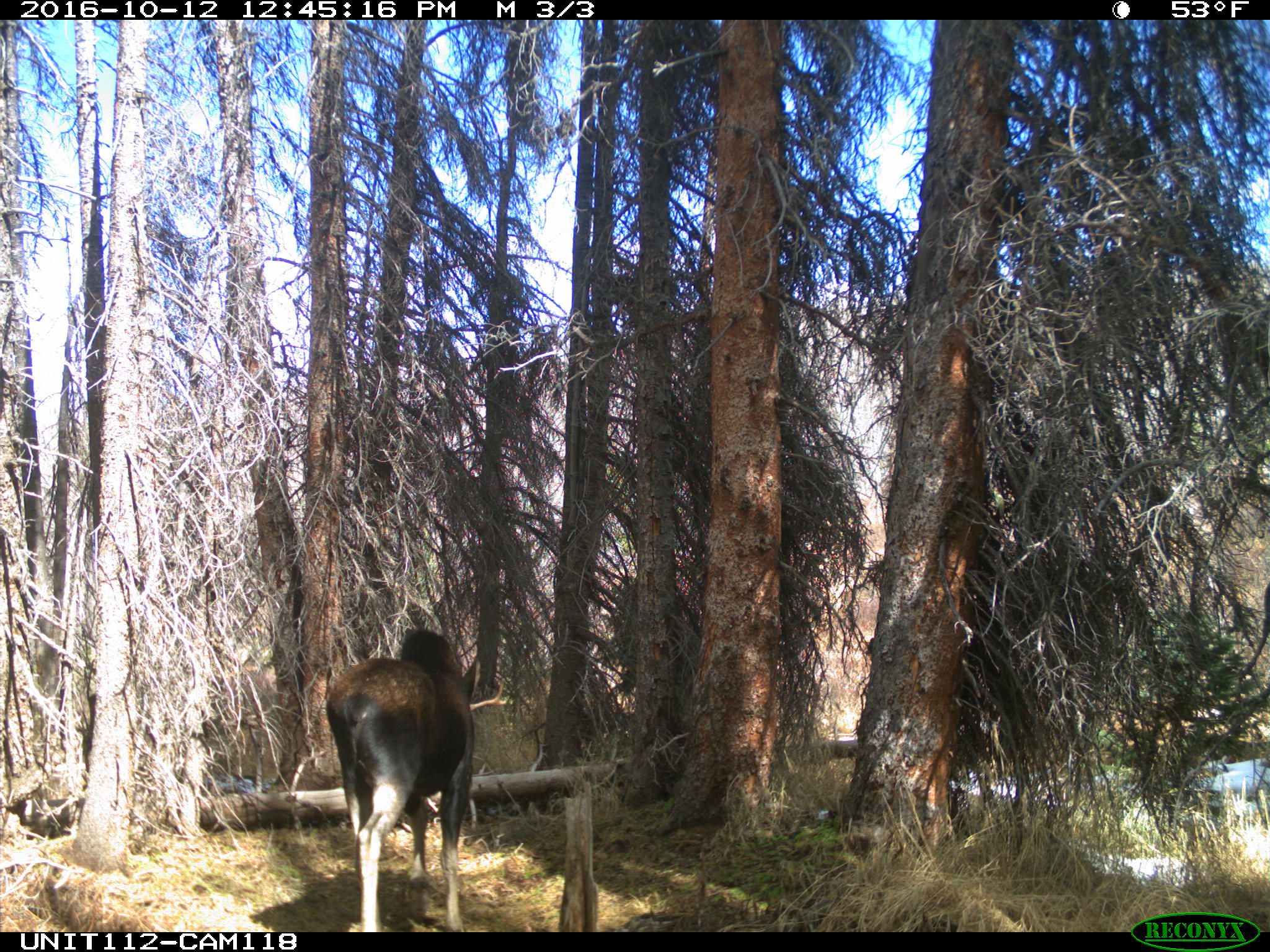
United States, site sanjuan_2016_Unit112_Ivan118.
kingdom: Animalia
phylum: Chordata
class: Mammalia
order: Artiodactyla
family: Cervidae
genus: Alces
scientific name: Alces alces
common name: moose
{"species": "Alces alces (moose)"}